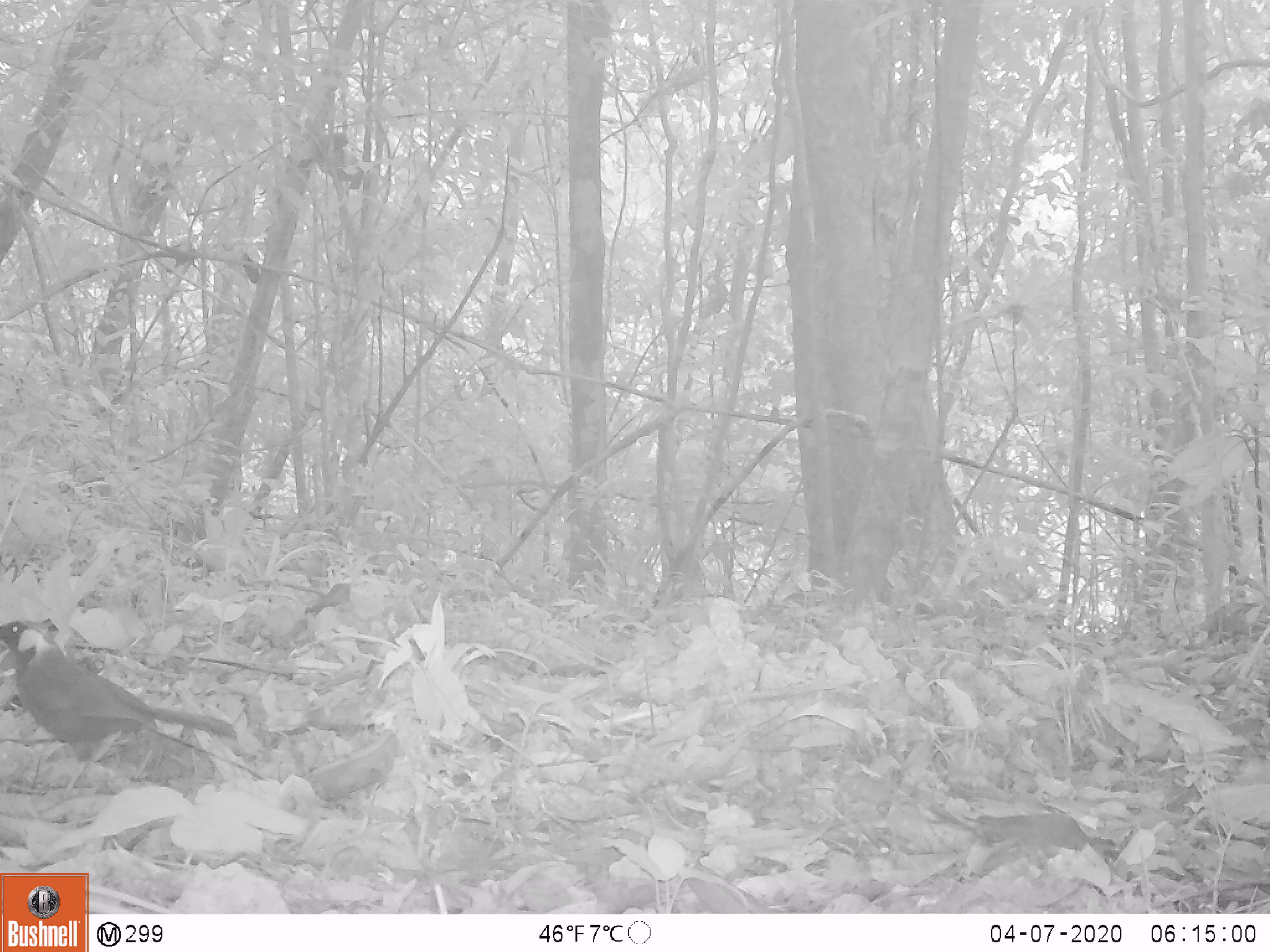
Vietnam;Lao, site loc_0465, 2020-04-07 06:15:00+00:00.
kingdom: Animalia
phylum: Chordata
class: Aves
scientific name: Aves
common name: bird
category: unidentified bird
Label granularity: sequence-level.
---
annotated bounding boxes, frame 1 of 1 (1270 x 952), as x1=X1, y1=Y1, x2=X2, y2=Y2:
unidentified bird: x1=0, y1=617, x2=241, y2=800